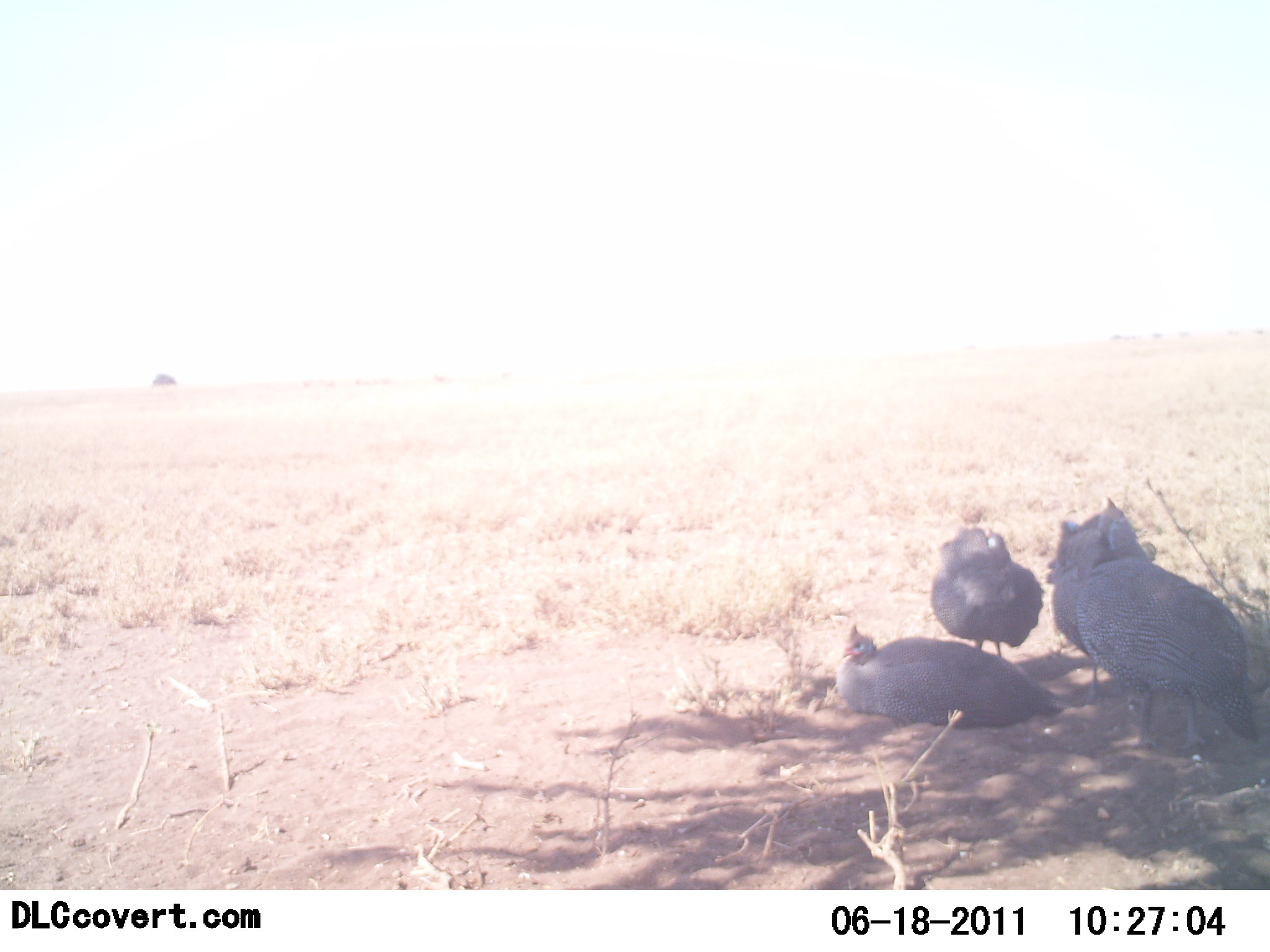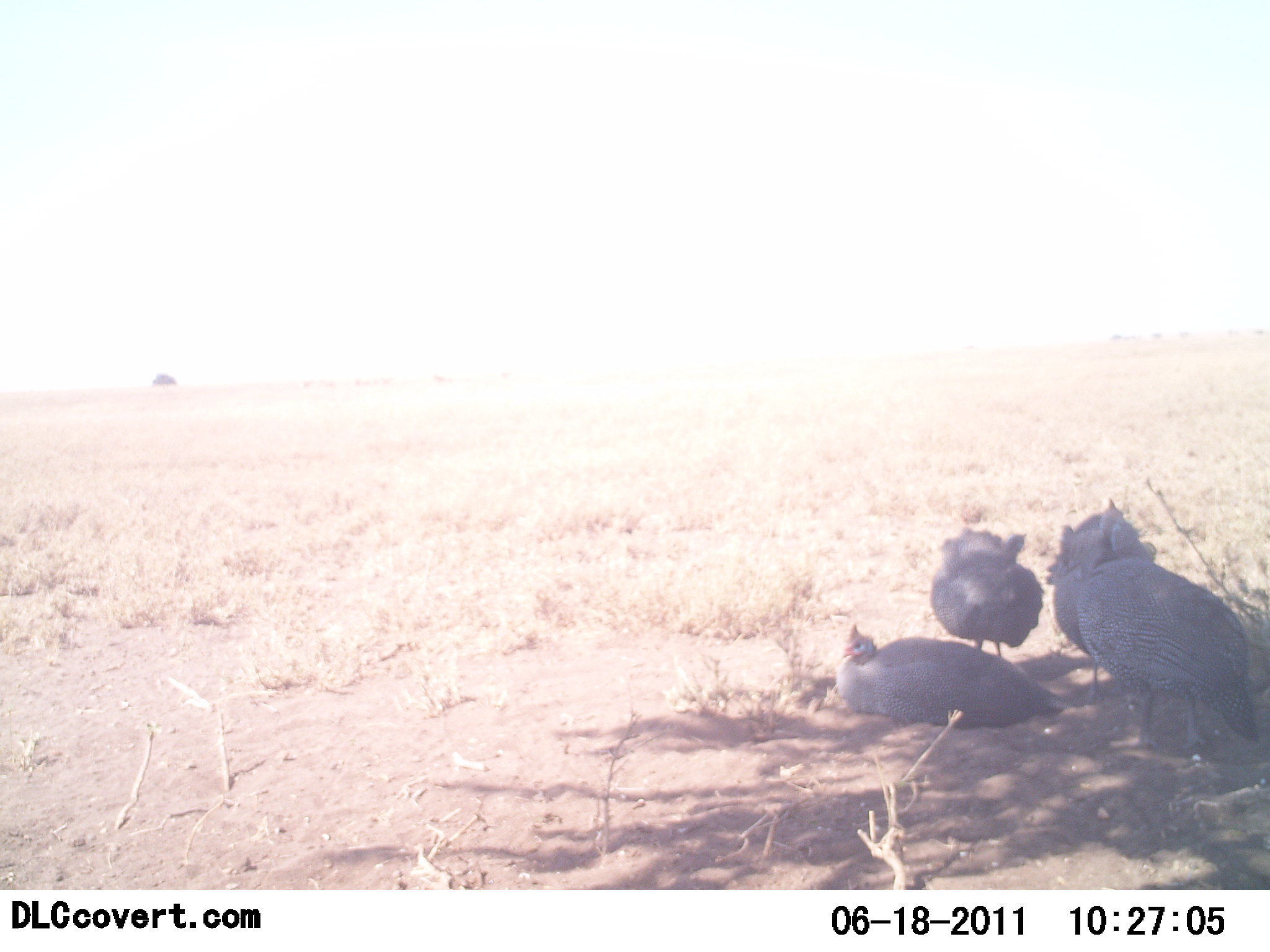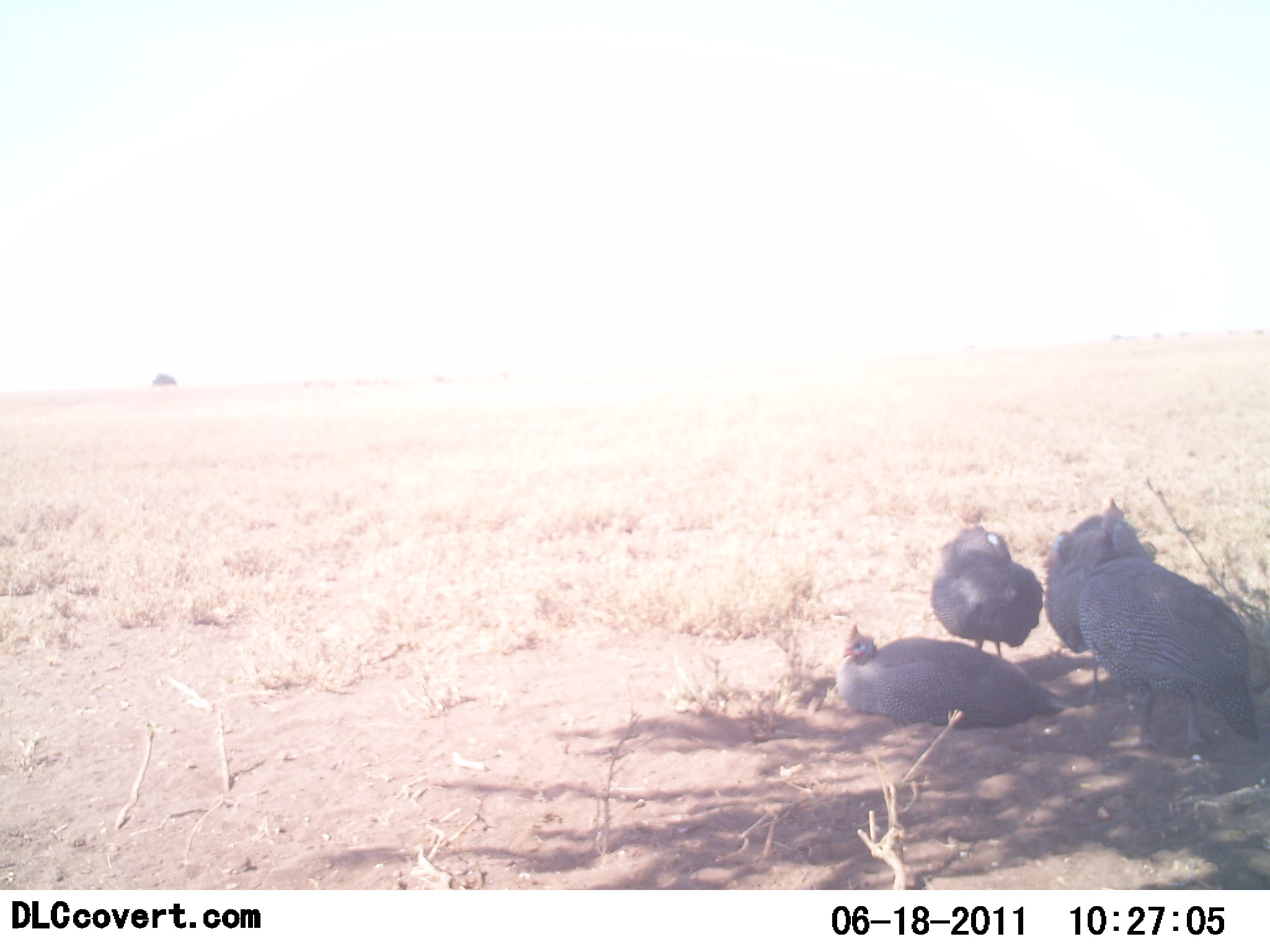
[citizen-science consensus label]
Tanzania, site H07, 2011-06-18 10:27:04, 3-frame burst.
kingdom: Animalia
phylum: Chordata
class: Aves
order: Galliformes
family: Numididae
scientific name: Numididae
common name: guinea fowl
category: guineafowl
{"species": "guineafowl (guinea fowl) (Numididae)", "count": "4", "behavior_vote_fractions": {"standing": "50%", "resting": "100%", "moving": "0%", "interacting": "0%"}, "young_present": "0%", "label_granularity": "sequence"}